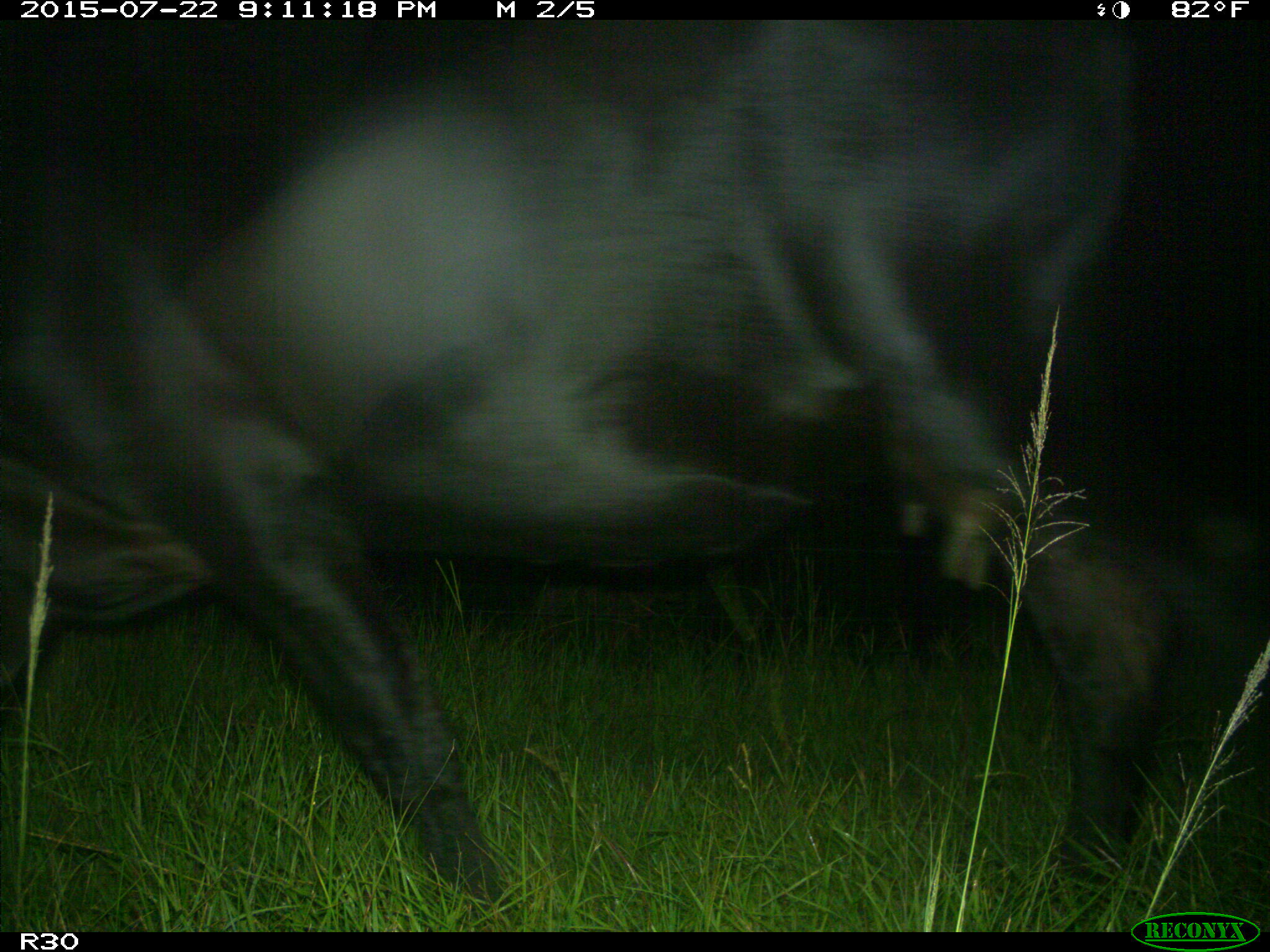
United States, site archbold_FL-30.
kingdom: Animalia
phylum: Chordata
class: Mammalia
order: Artiodactyla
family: Bovidae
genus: Bos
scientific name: Bos taurus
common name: domestic cow